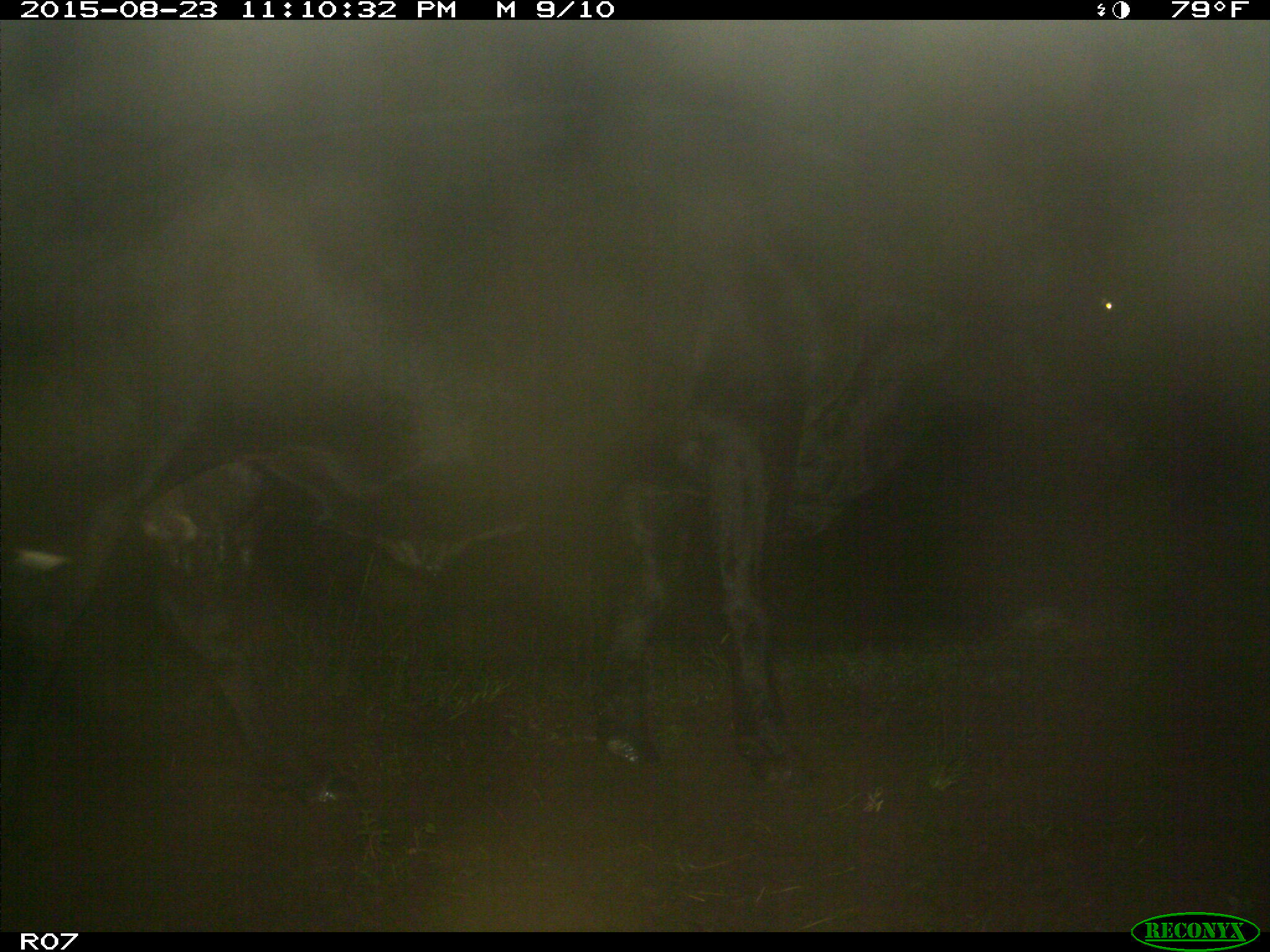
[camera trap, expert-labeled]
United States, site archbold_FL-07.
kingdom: Animalia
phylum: Chordata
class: Mammalia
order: Artiodactyla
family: Bovidae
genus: Bos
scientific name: Bos taurus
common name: domestic cow